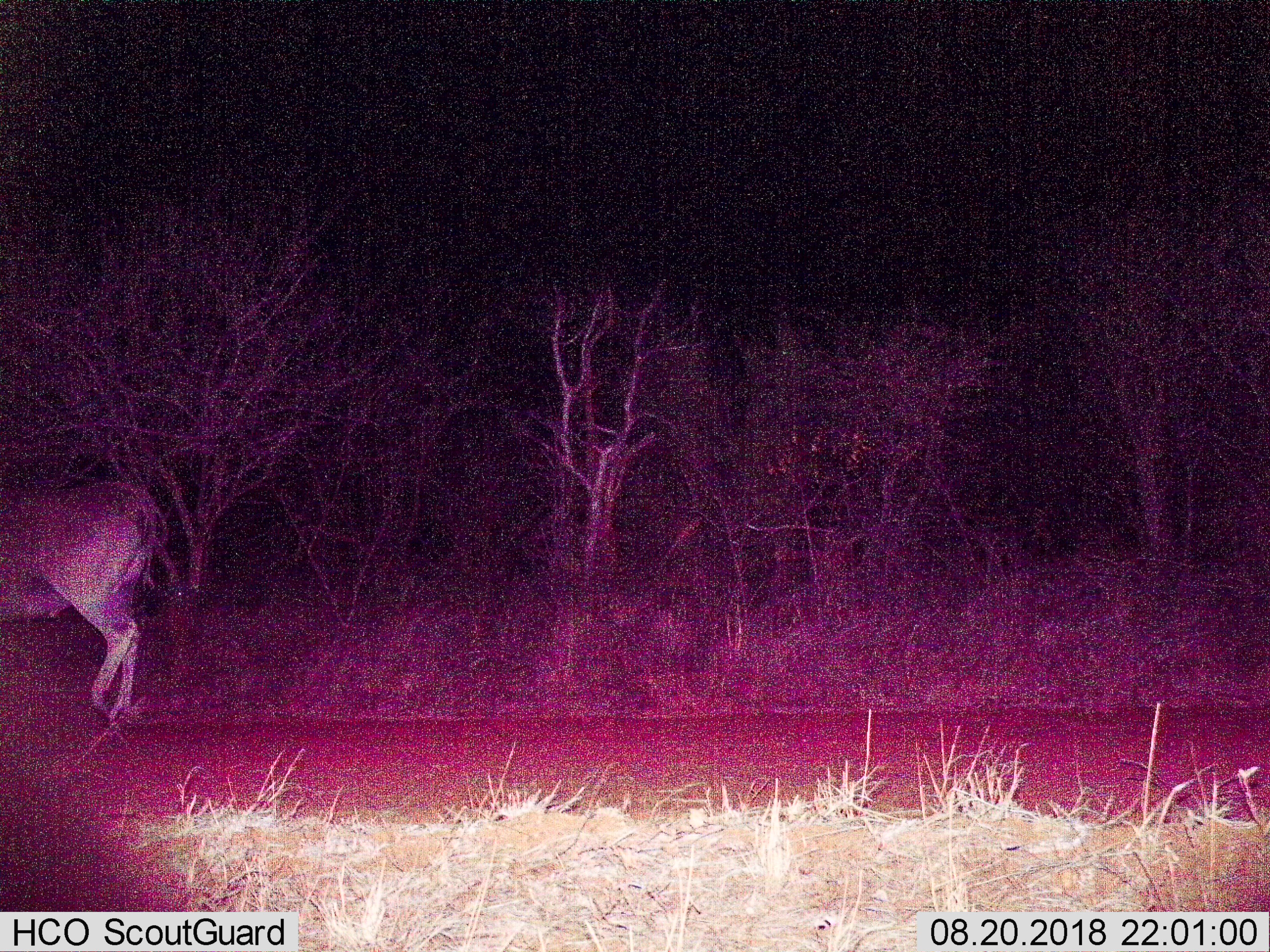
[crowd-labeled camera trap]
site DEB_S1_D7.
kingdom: Animalia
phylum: Chordata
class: Mammalia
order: Artiodactyla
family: Bovidae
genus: Tragelaphus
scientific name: Tragelaphus oryx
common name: eland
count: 1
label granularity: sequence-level